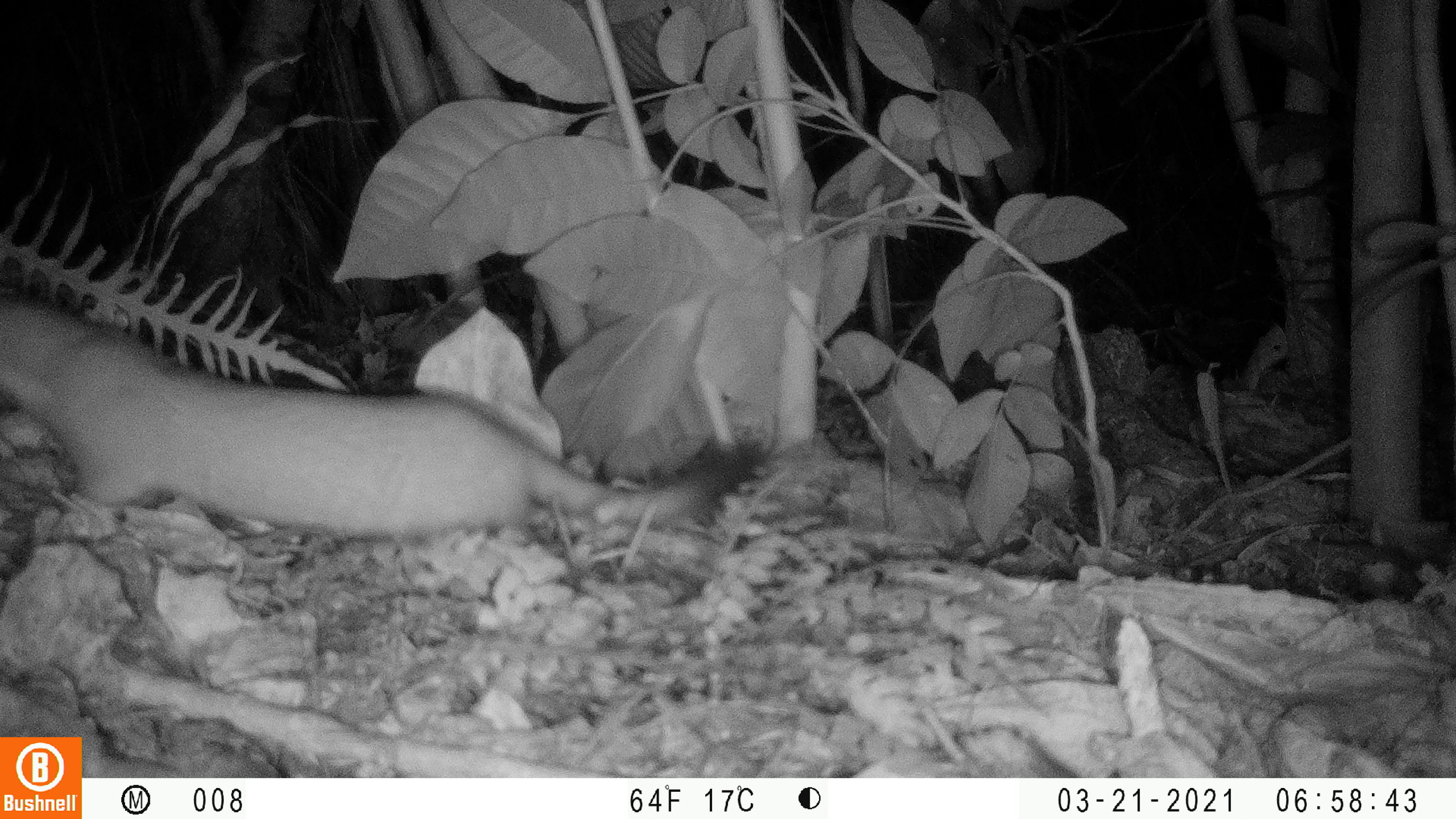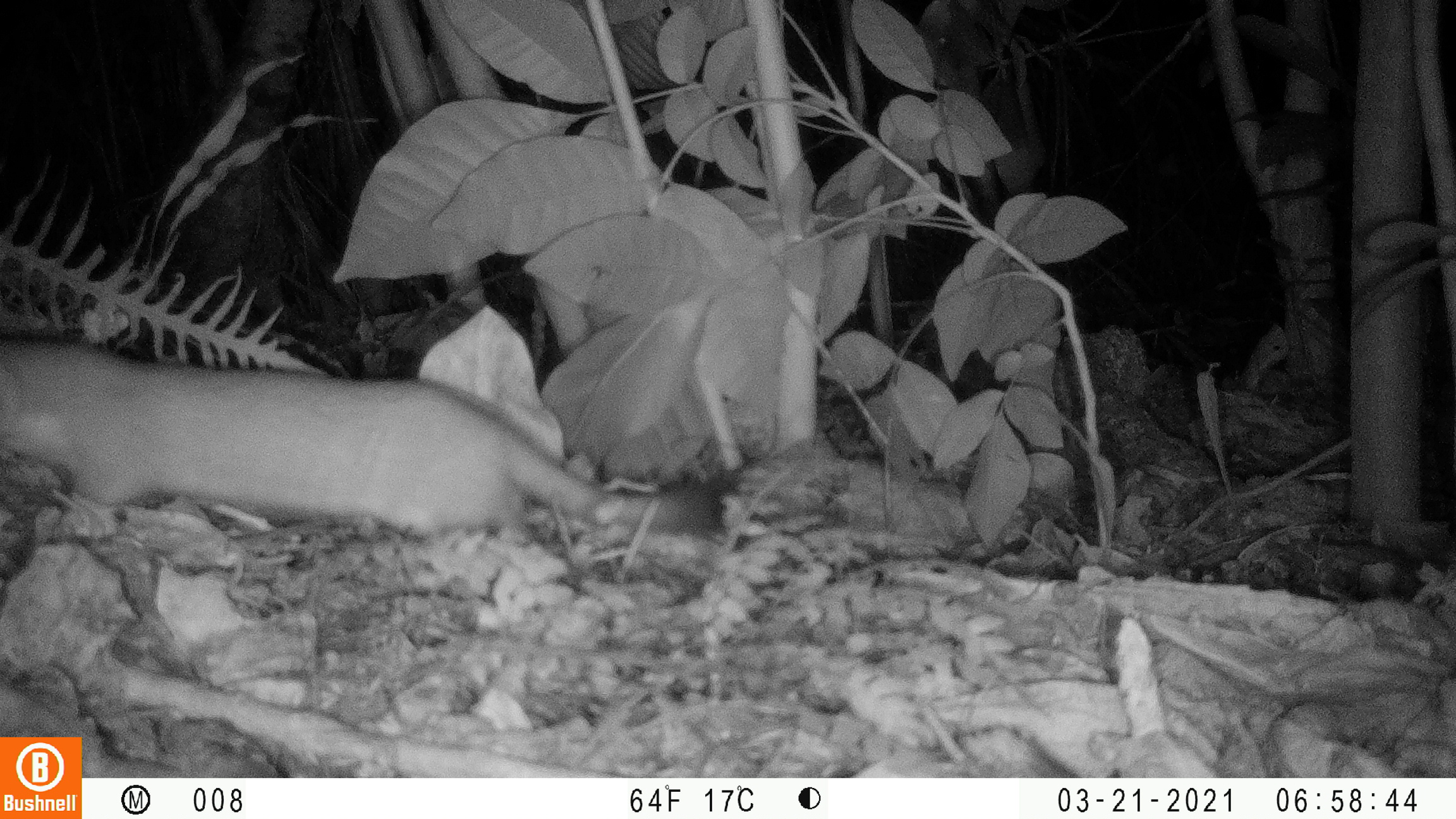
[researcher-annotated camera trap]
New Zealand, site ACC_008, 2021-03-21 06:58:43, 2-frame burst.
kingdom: Animalia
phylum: Chordata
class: Mammalia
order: Carnivora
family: Mustelidae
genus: Mustela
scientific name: Mustela erminea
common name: stoat